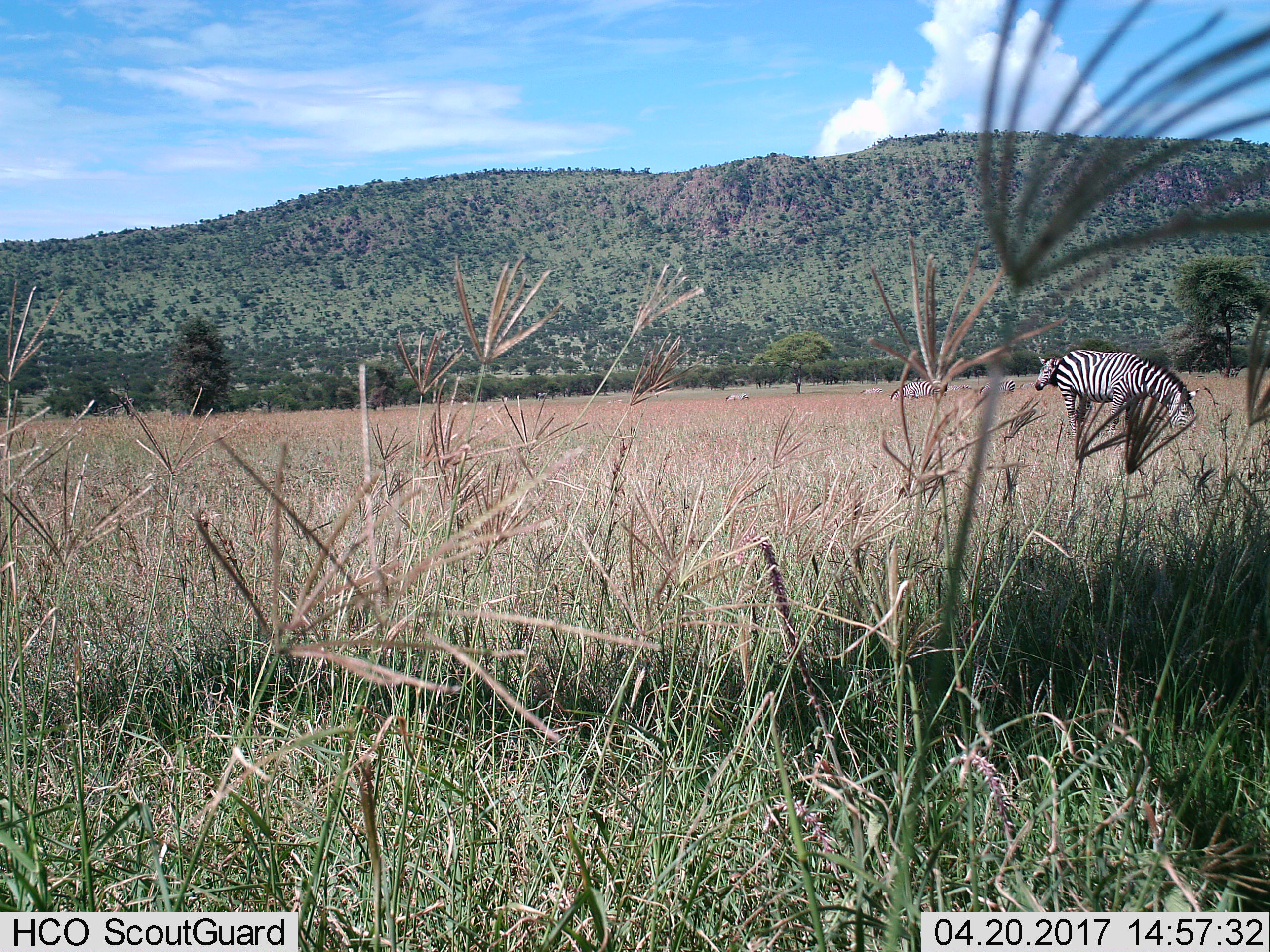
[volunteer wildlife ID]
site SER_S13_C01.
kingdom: Animalia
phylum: Chordata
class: Mammalia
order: Perissodactyla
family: Equidae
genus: Equus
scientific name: Equus quagga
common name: plains zebra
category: zebraplains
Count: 7.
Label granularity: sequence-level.